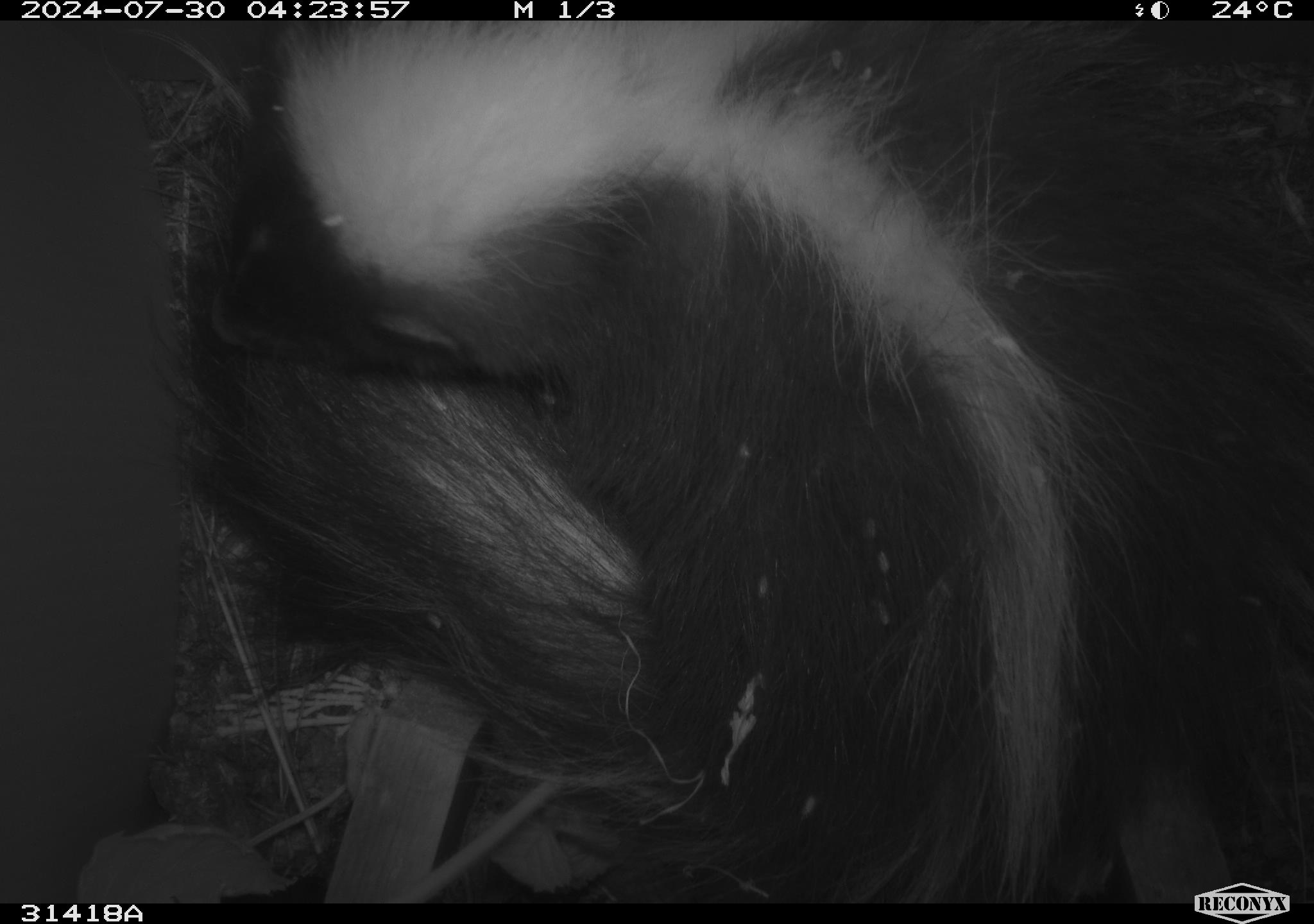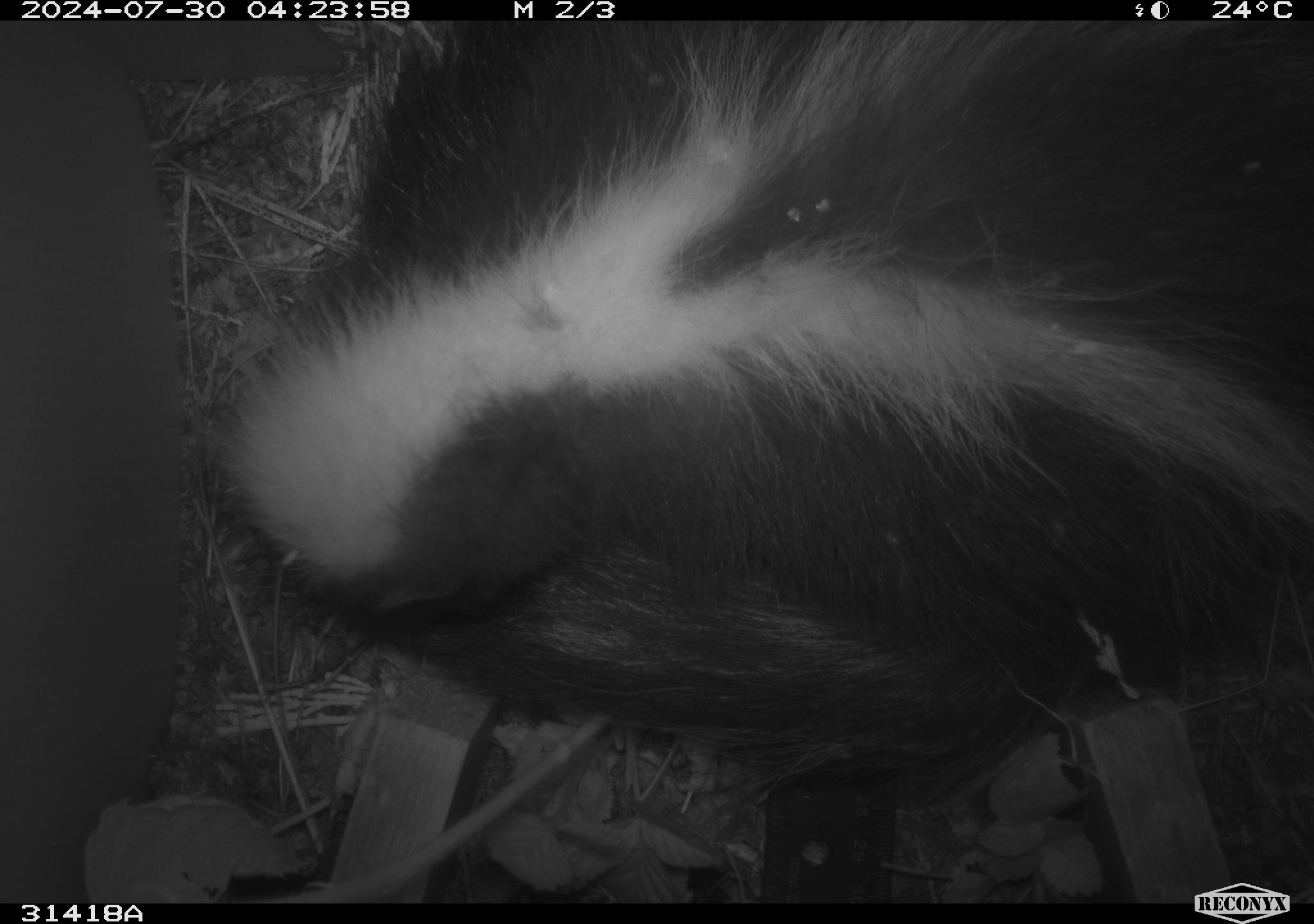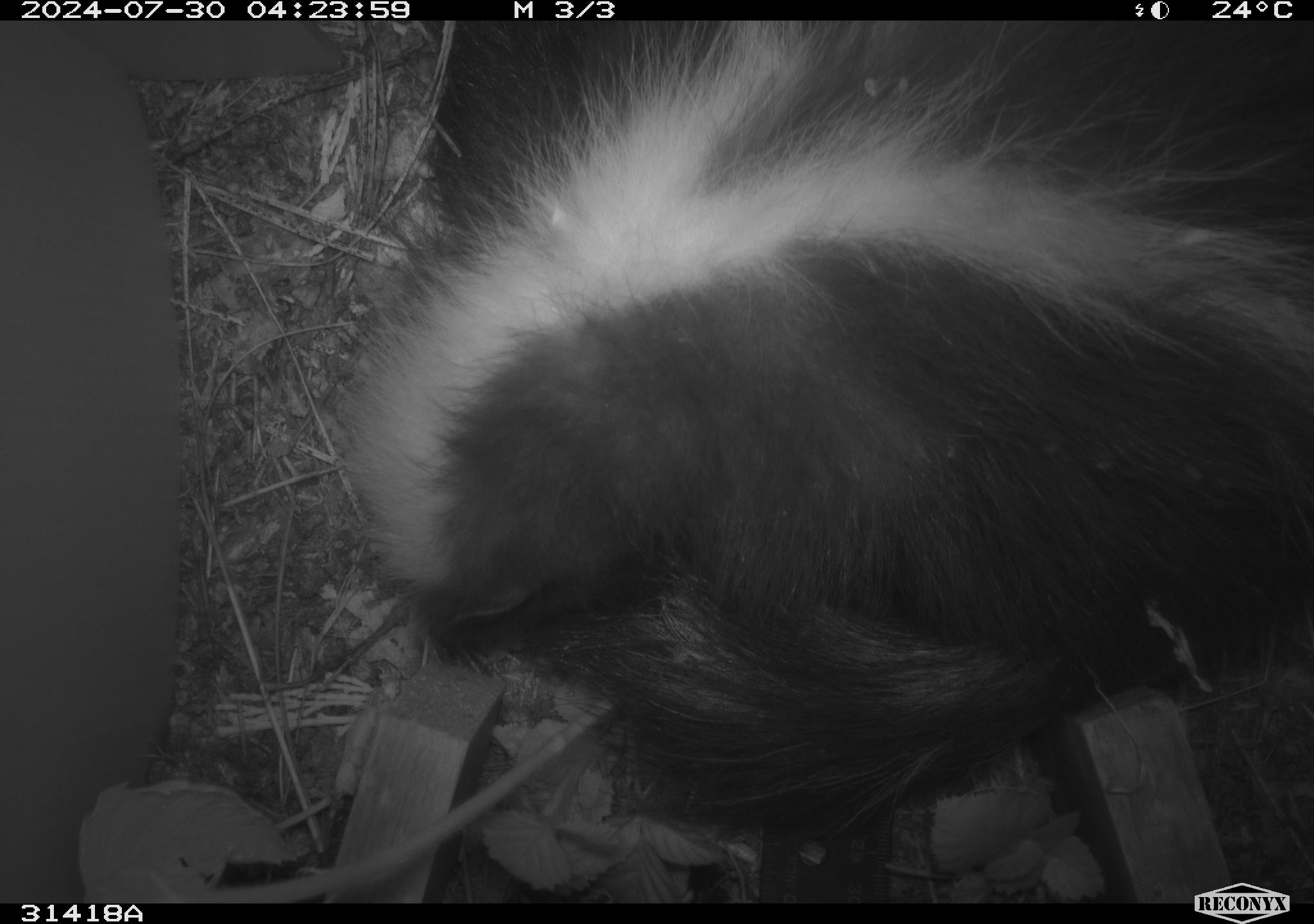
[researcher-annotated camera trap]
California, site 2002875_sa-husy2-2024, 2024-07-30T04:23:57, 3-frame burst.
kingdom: Animalia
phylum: Chordata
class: Mammalia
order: Carnivora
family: Mephitidae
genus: Mephitis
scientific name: Mephitis mephitis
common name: striped skunk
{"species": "striped skunk (Mephitis mephitis)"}